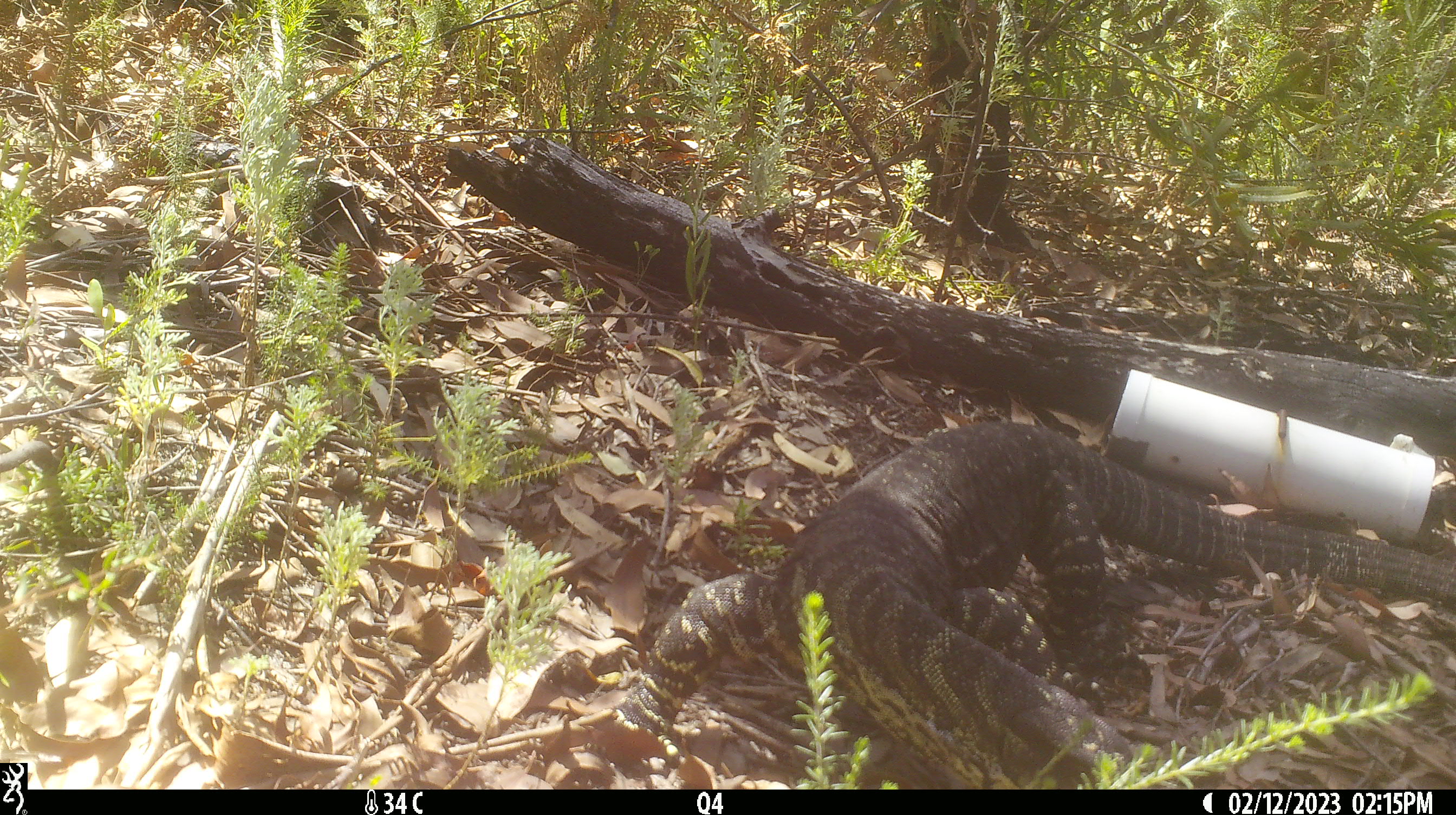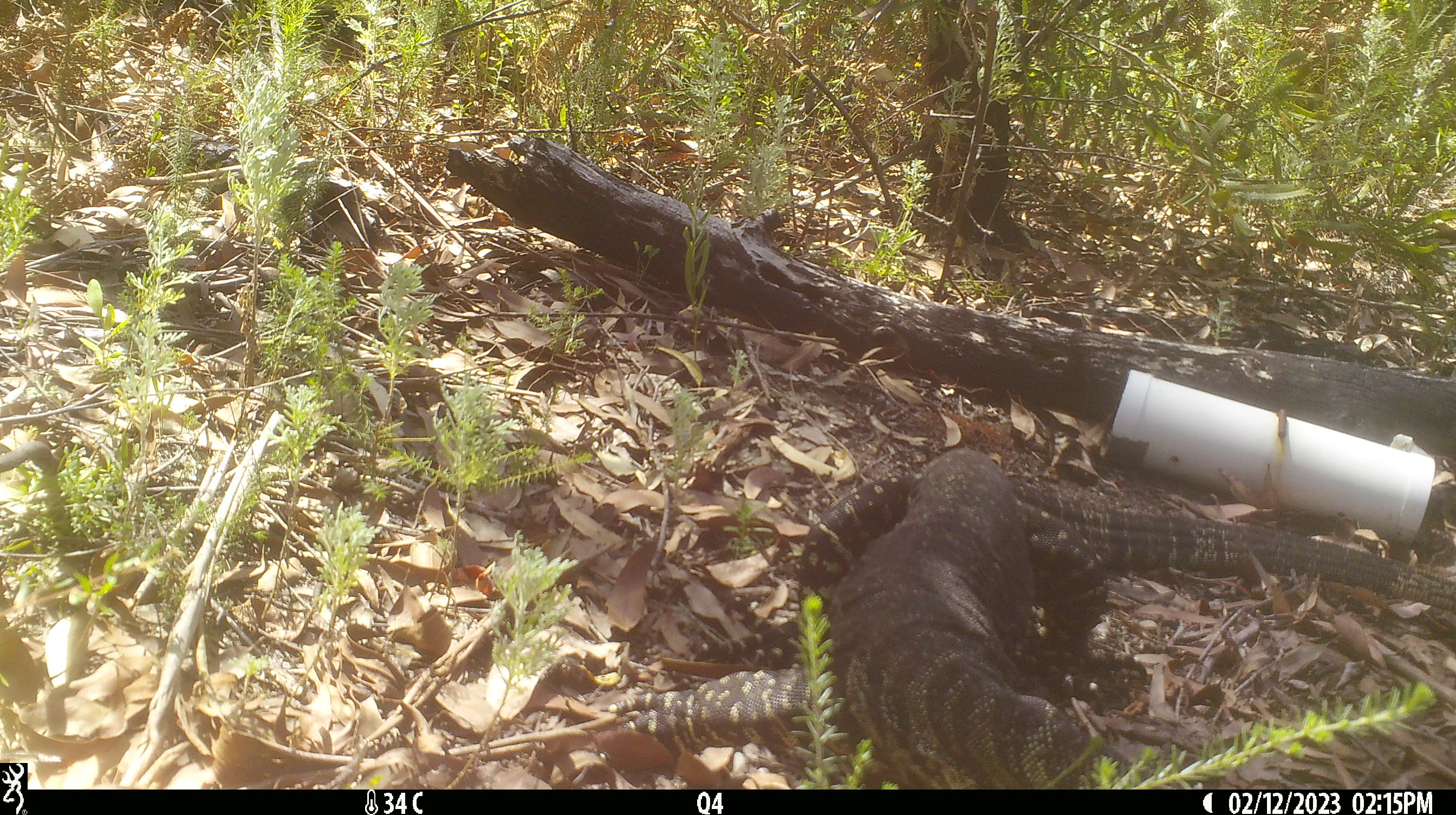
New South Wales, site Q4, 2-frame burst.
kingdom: Animalia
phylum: Chordata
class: Reptilia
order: Squamata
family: Varanidae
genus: Varanus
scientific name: Varanus varius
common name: lace monitor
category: goanna